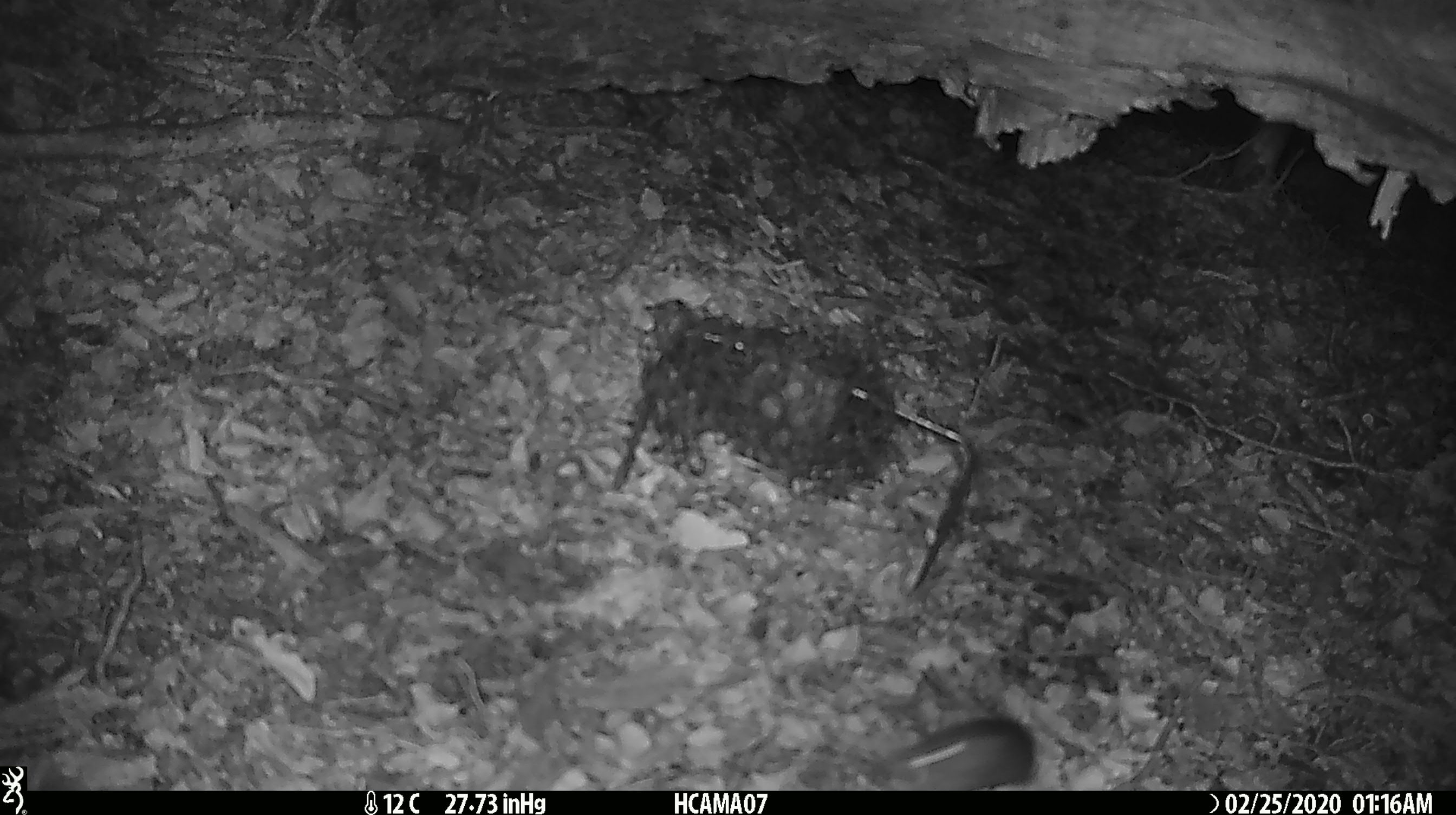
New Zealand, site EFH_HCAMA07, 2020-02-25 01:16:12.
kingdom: Animalia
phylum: Chordata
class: Mammalia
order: Rodentia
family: Muridae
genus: Mus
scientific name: Mus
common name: mouse